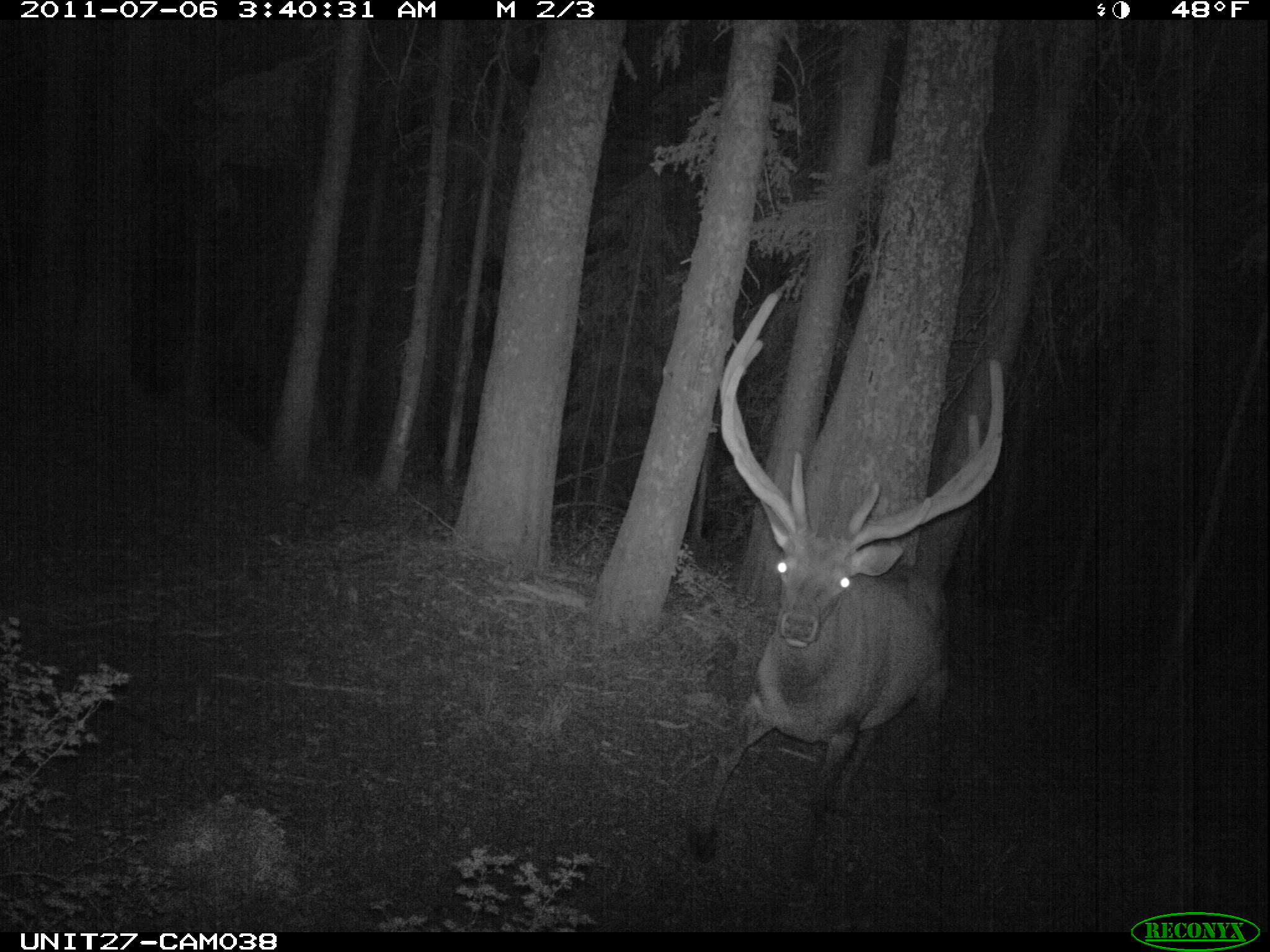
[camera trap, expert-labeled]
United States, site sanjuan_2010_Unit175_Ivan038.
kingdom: Animalia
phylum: Chordata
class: Mammalia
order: Artiodactyla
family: Cervidae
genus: Cervus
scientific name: Cervus elaphus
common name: red deer